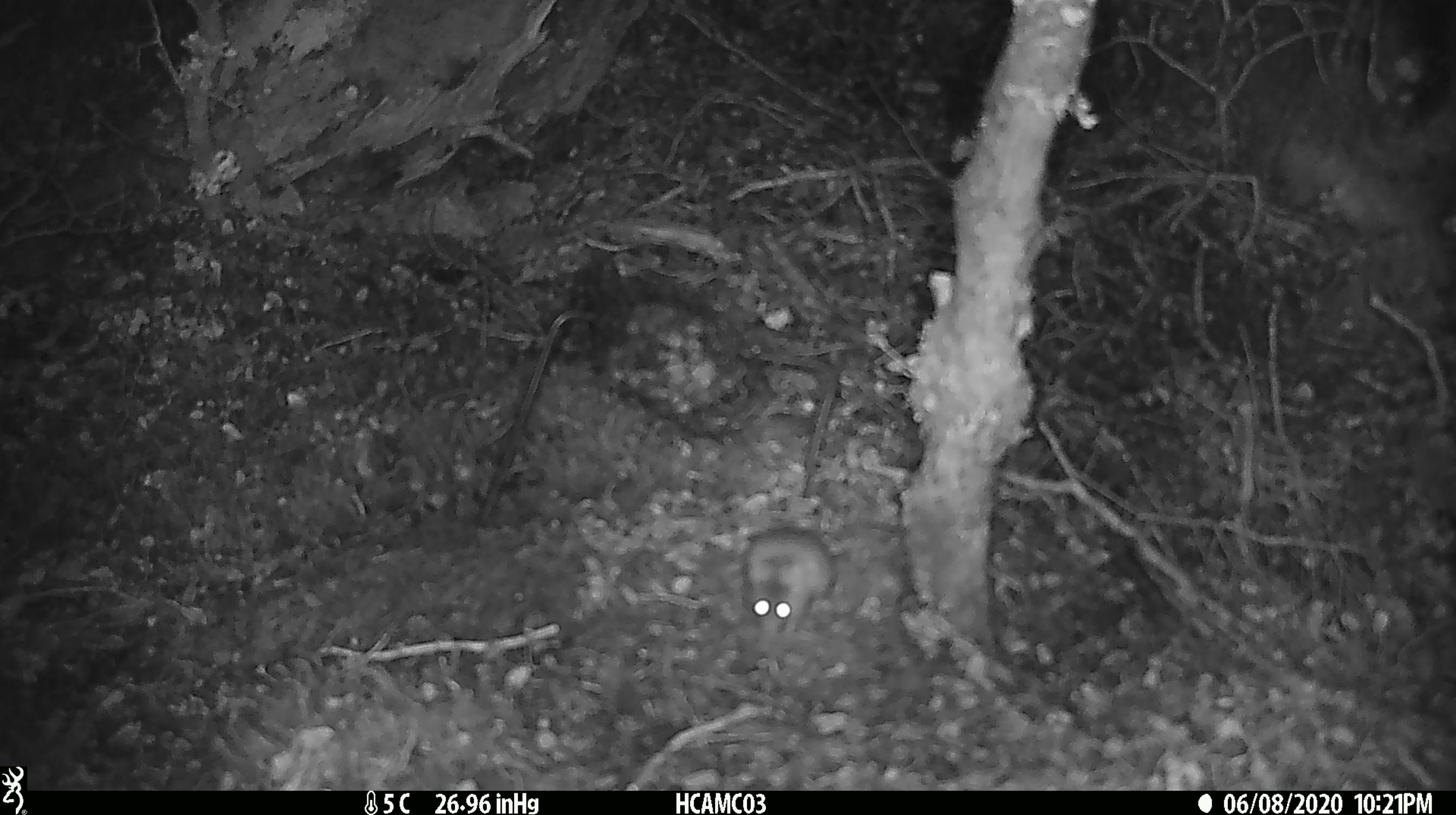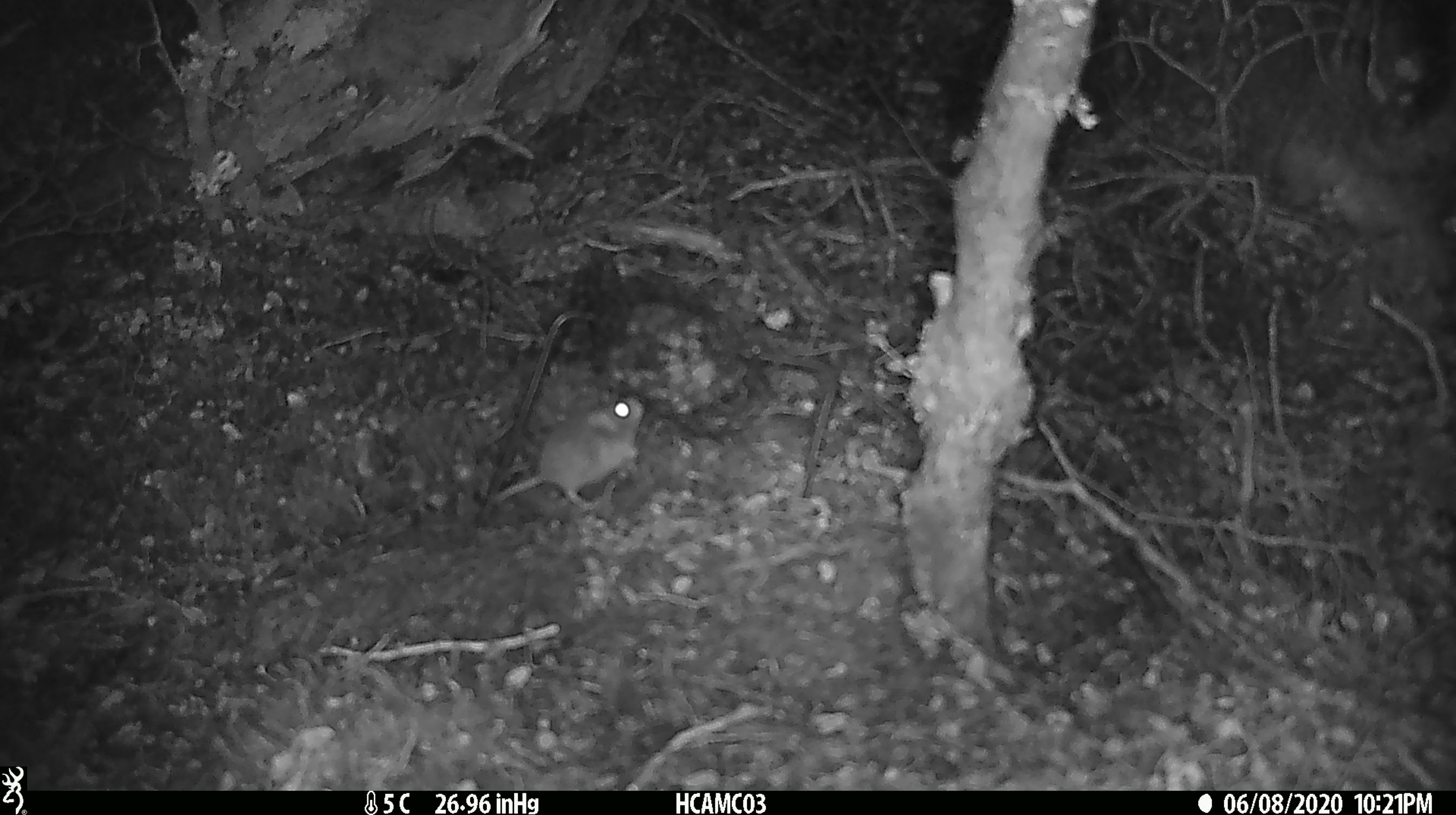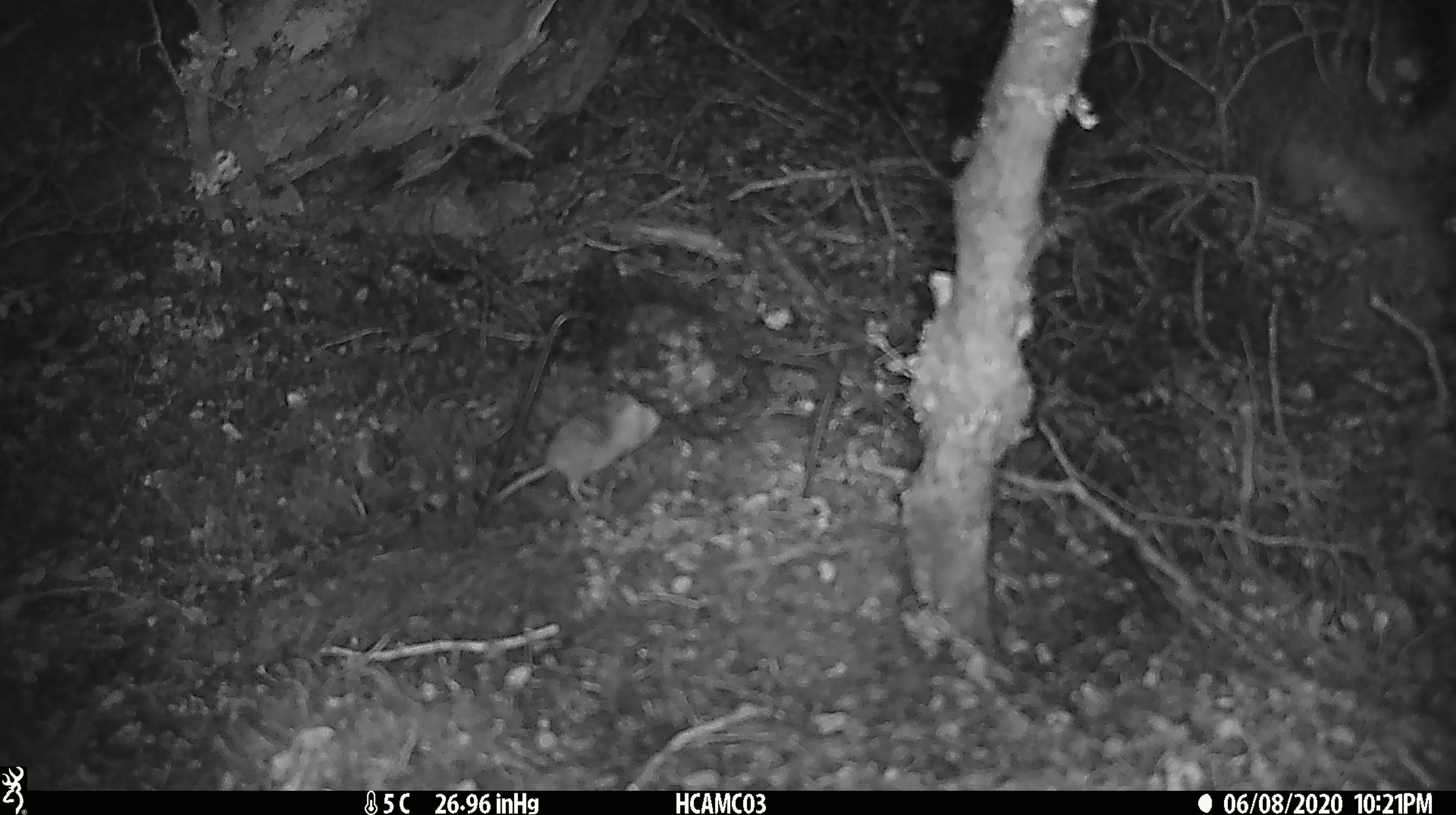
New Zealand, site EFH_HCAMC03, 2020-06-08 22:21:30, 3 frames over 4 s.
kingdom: Animalia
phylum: Chordata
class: Mammalia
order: Rodentia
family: Muridae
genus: Mus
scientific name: Mus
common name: mouse